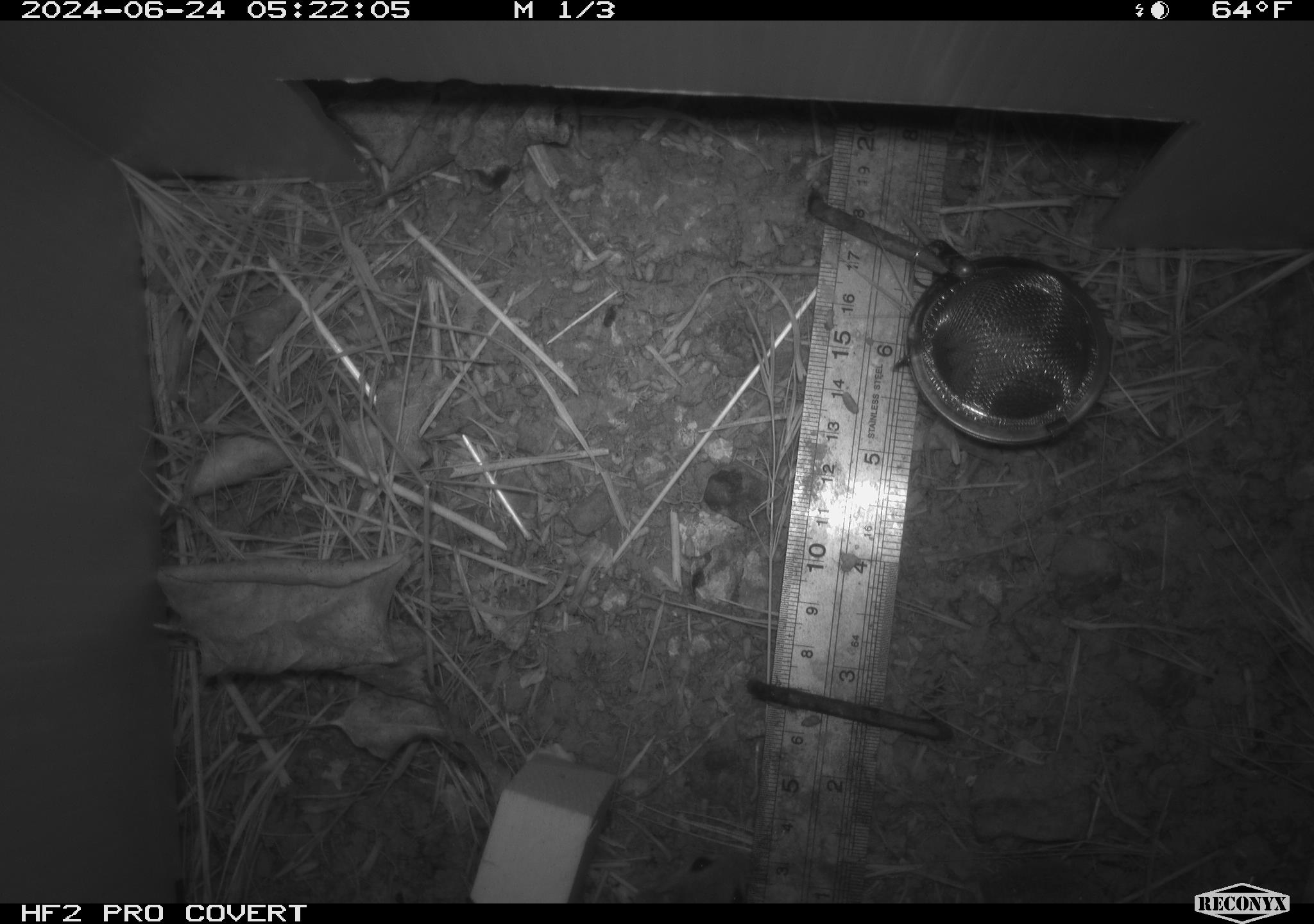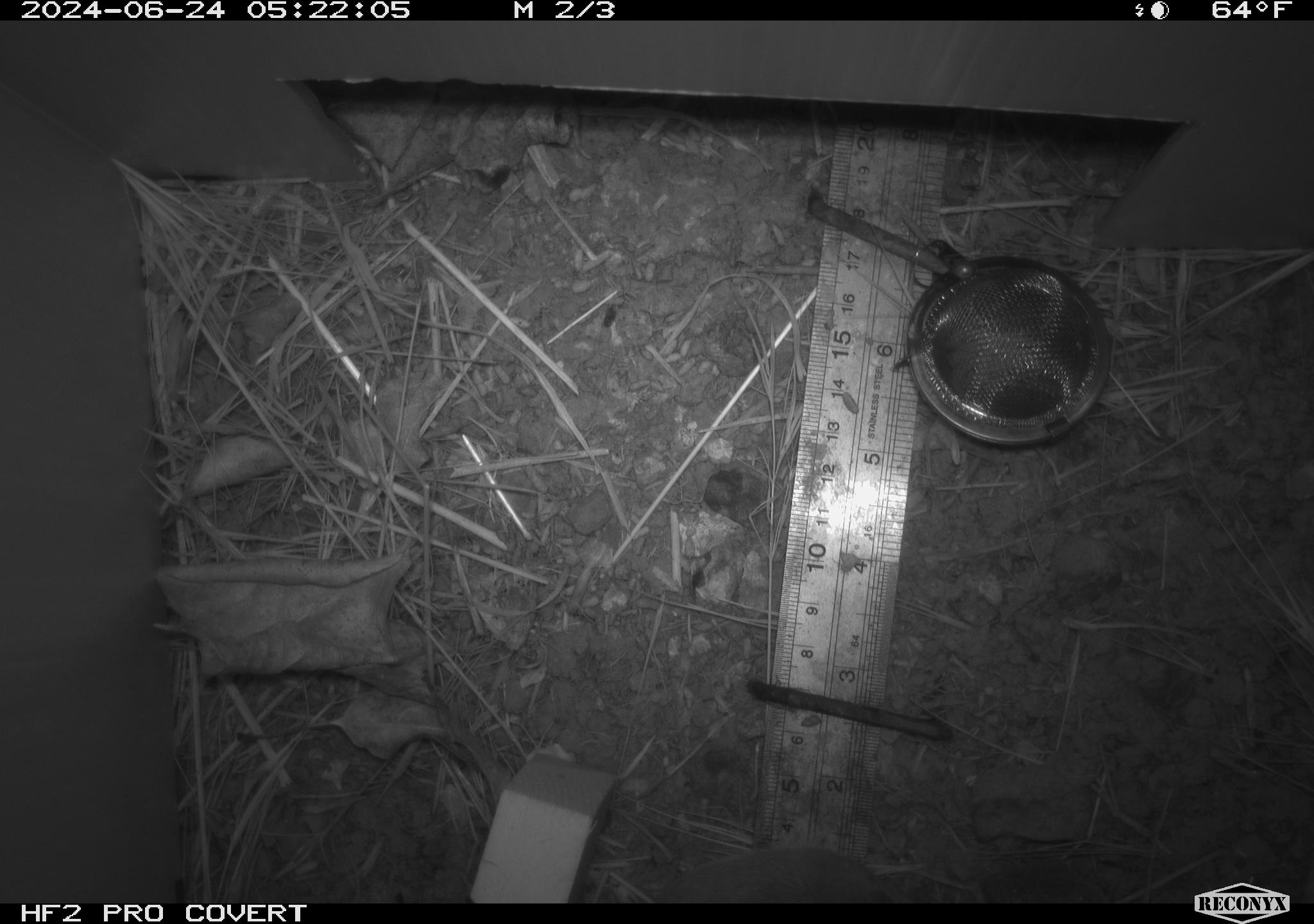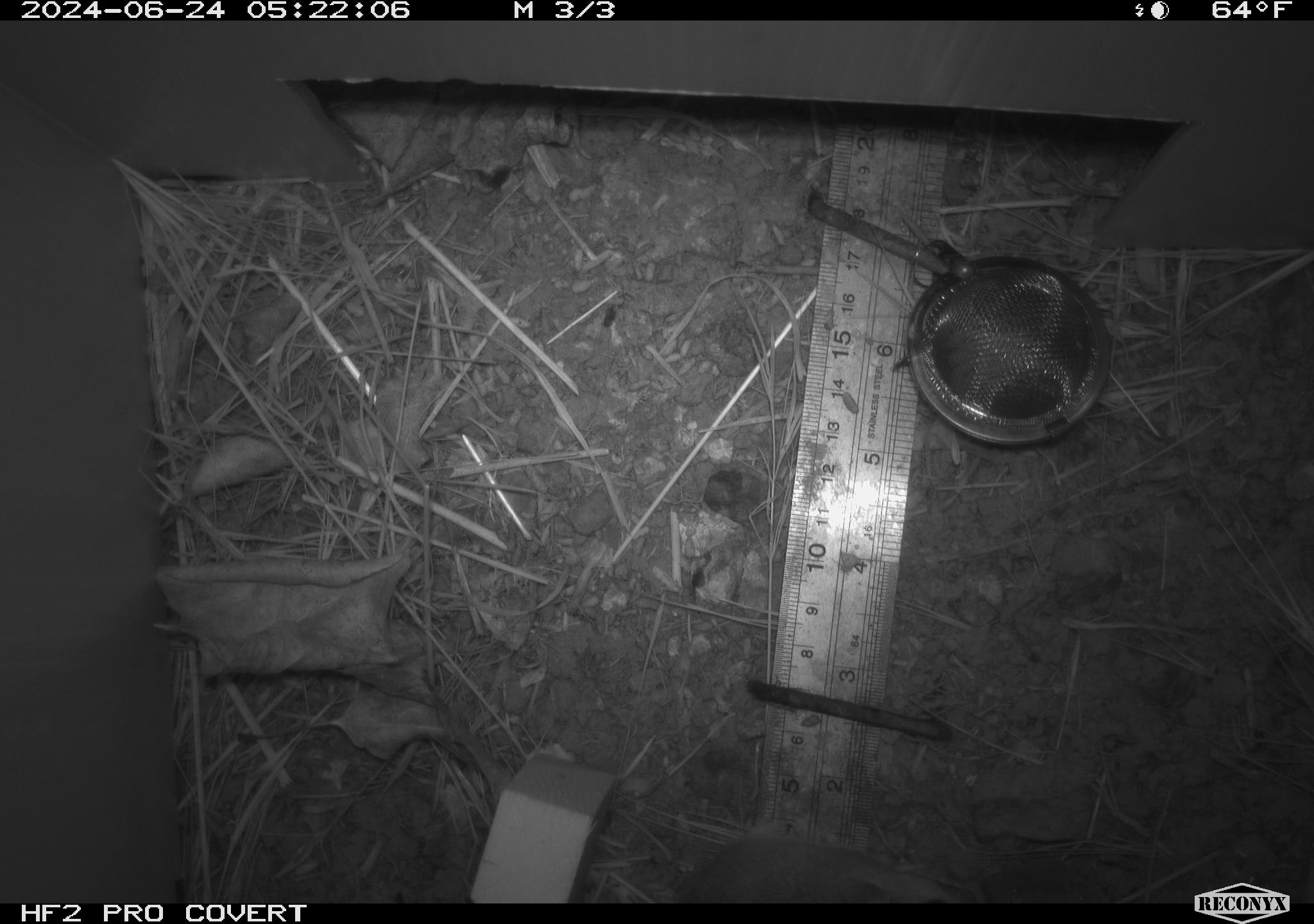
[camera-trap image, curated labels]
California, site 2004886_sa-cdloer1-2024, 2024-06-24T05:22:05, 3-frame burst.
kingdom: Animalia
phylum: Chordata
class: Mammalia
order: Rodentia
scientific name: Rodentia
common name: mouse species